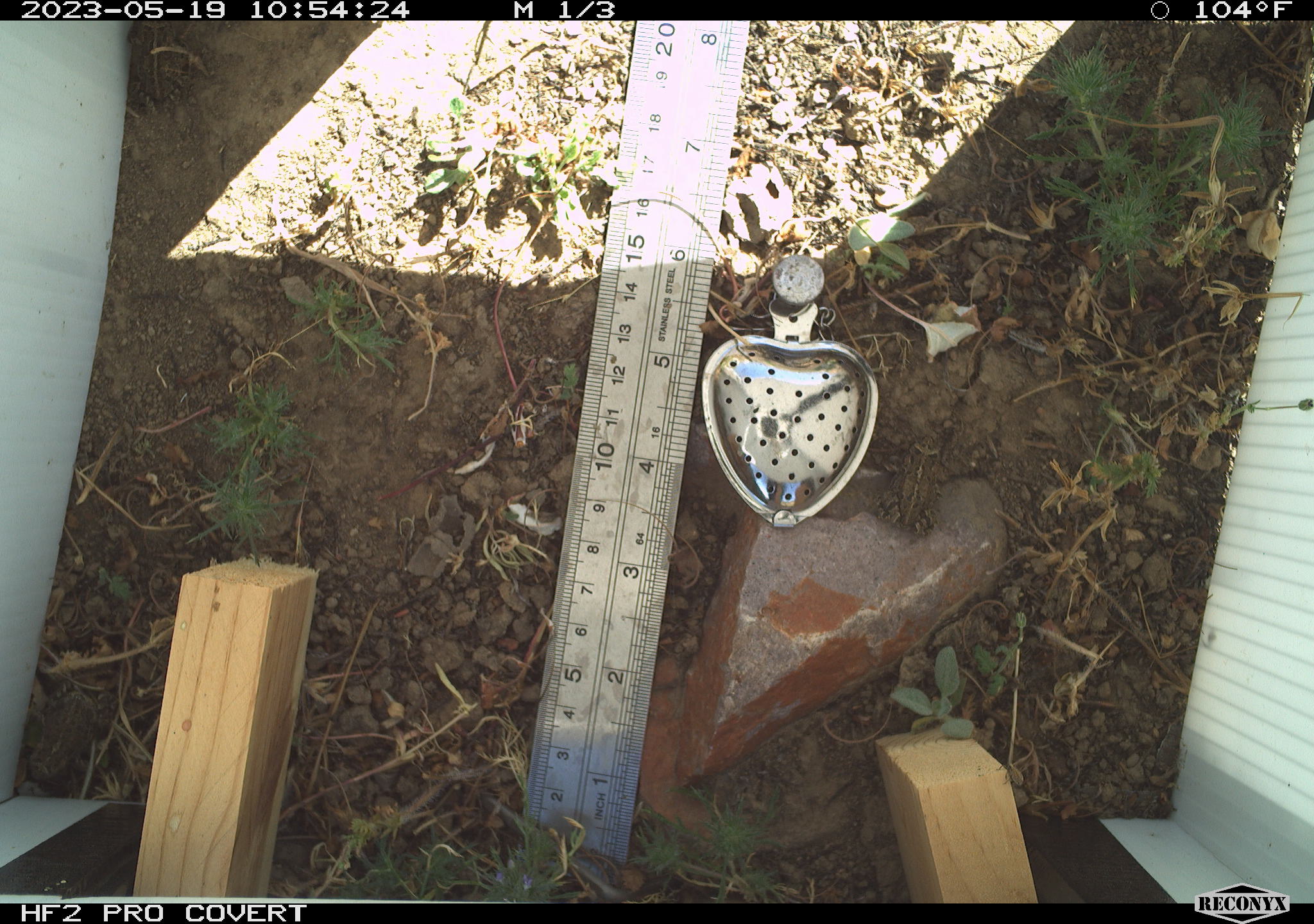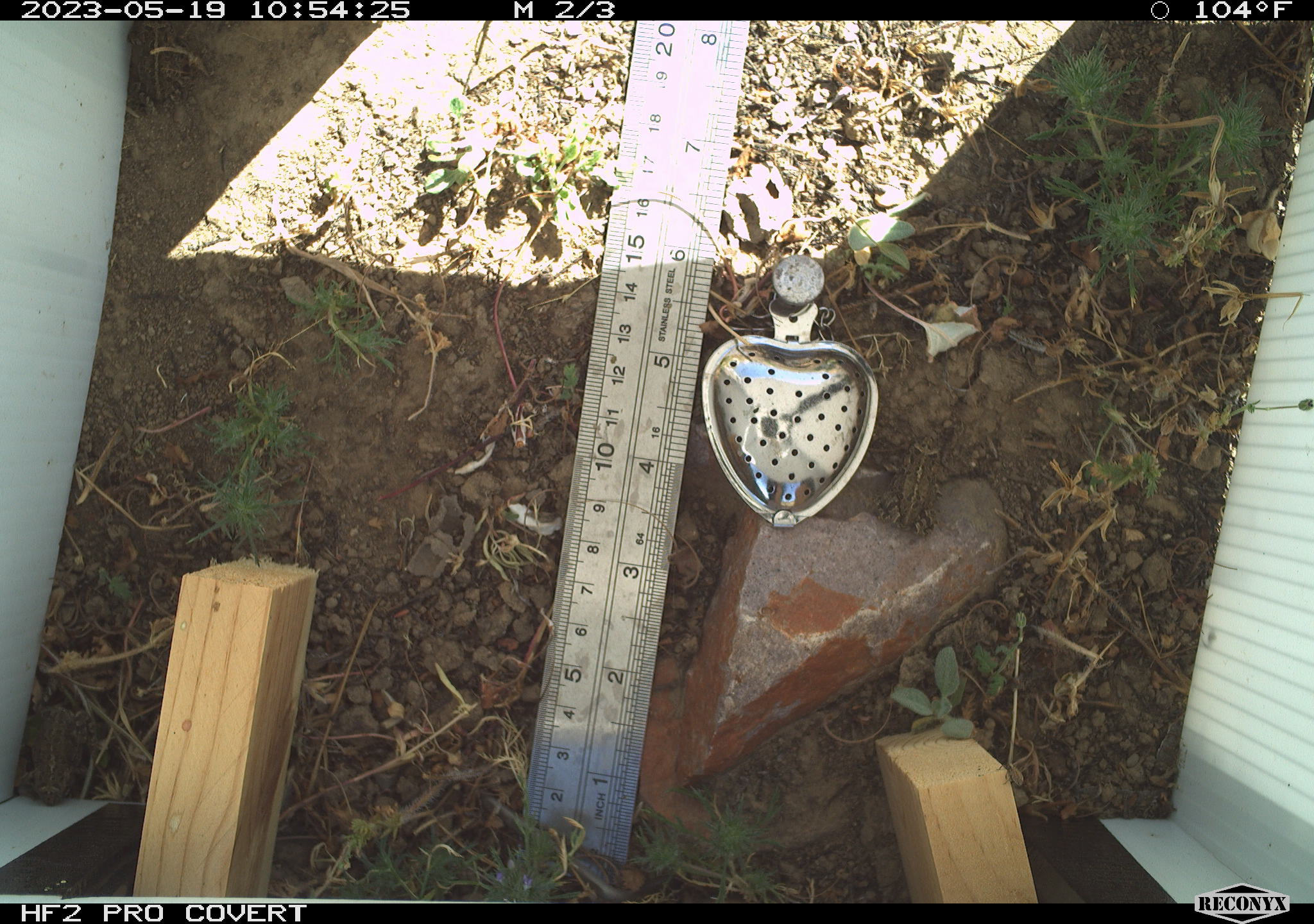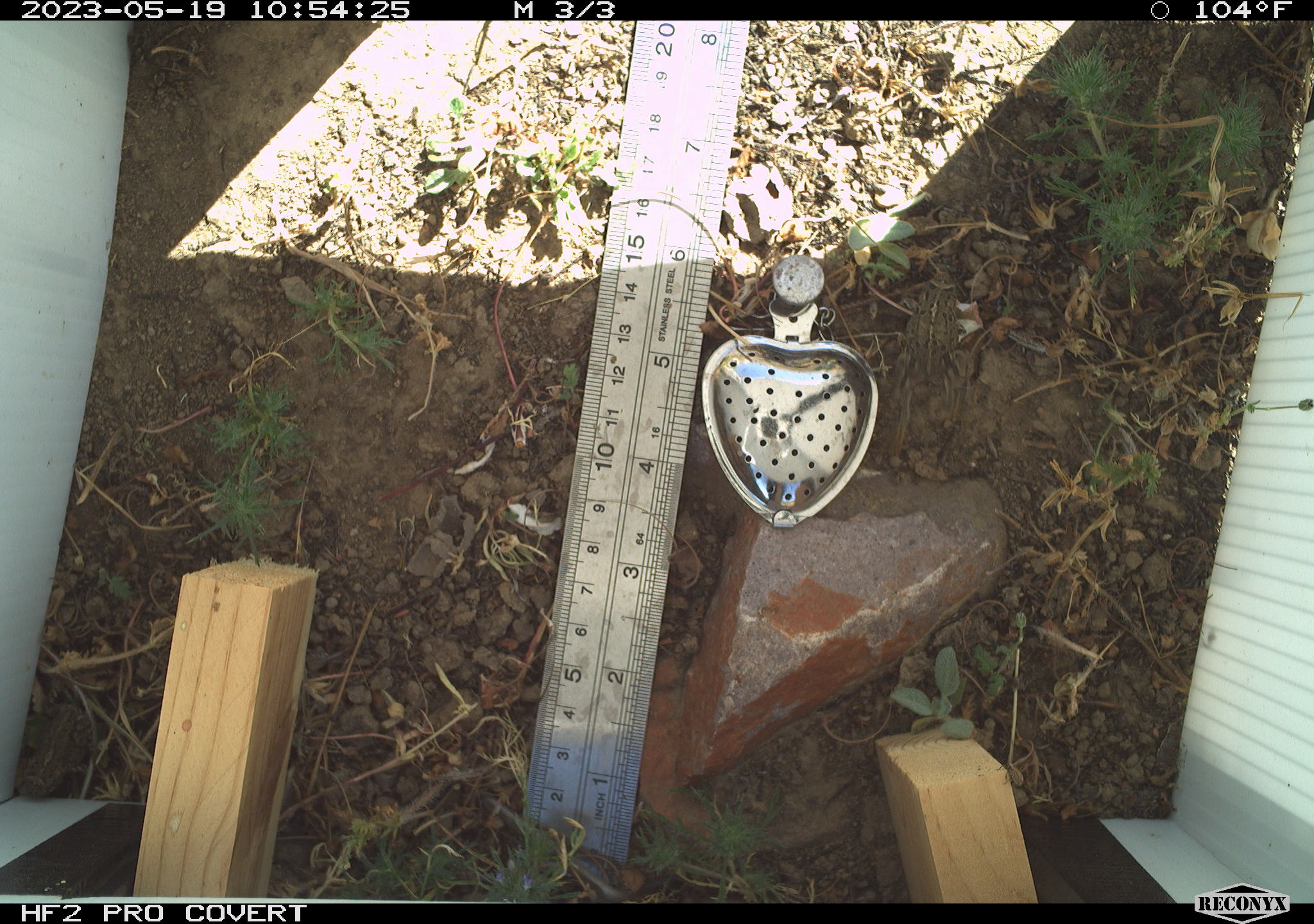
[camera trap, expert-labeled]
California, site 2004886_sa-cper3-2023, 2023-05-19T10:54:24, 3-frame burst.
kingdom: Animalia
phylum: Chordata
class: Amphibia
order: Anura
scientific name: Anura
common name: frogs